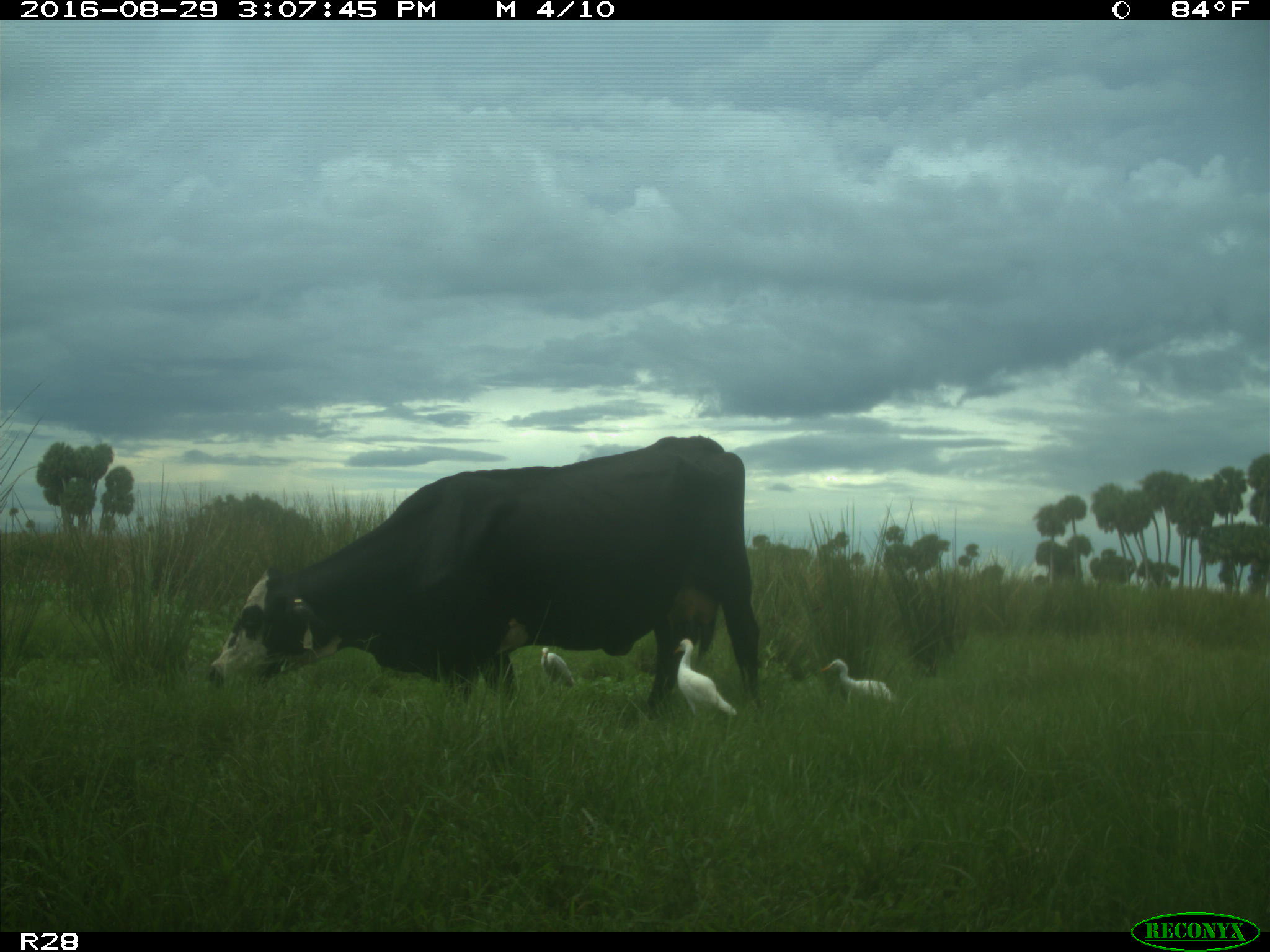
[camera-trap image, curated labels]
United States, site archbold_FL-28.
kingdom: Animalia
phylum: Chordata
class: Mammalia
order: Artiodactyla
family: Bovidae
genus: Bos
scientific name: Bos taurus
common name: domestic cow